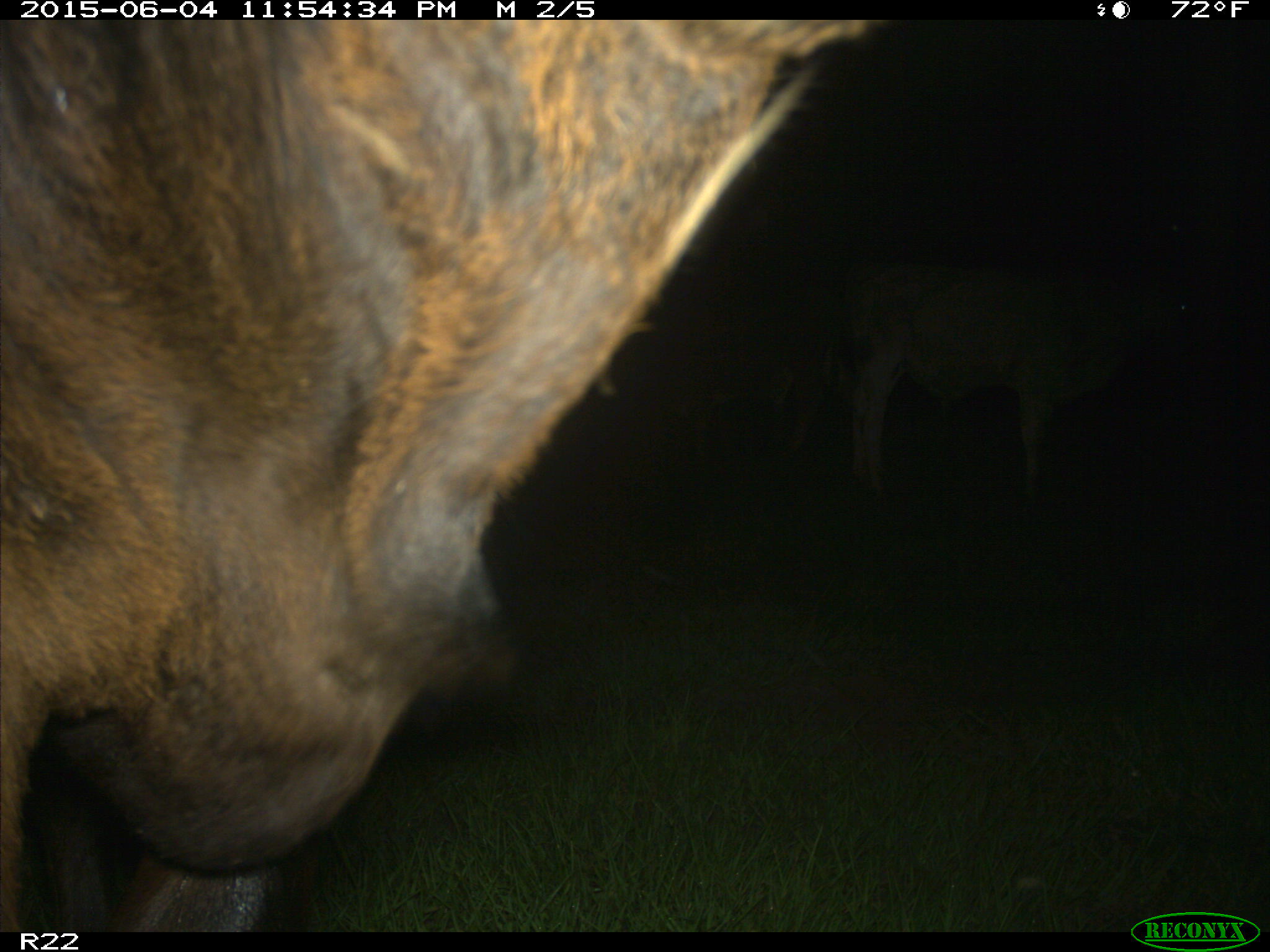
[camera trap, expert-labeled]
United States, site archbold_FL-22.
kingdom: Animalia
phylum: Chordata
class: Mammalia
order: Artiodactyla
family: Bovidae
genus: Bos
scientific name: Bos taurus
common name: domestic cow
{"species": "Bos taurus (domestic cow)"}